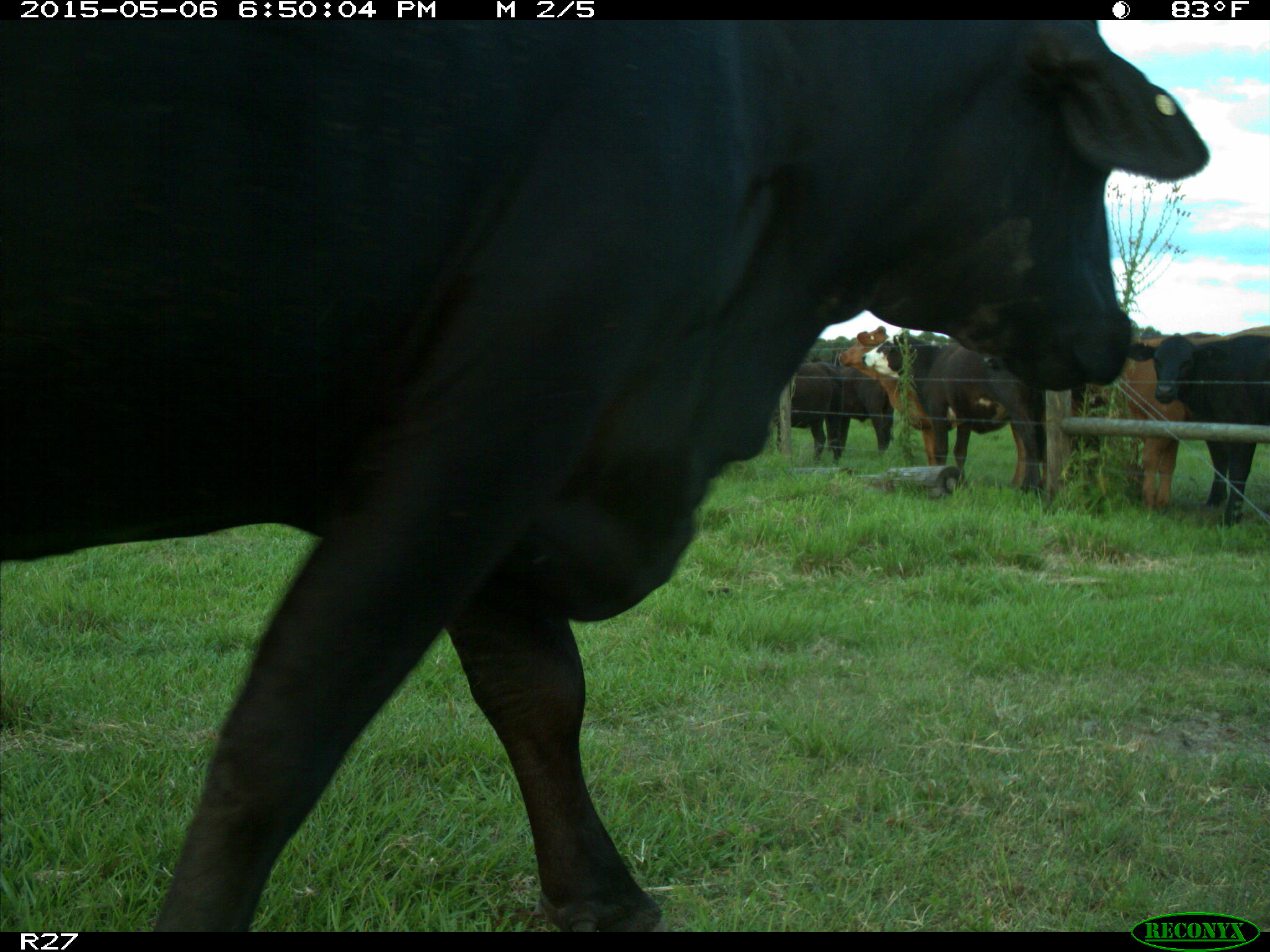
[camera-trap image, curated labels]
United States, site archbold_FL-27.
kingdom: Animalia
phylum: Chordata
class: Mammalia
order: Artiodactyla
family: Bovidae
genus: Bos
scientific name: Bos taurus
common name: domestic cow